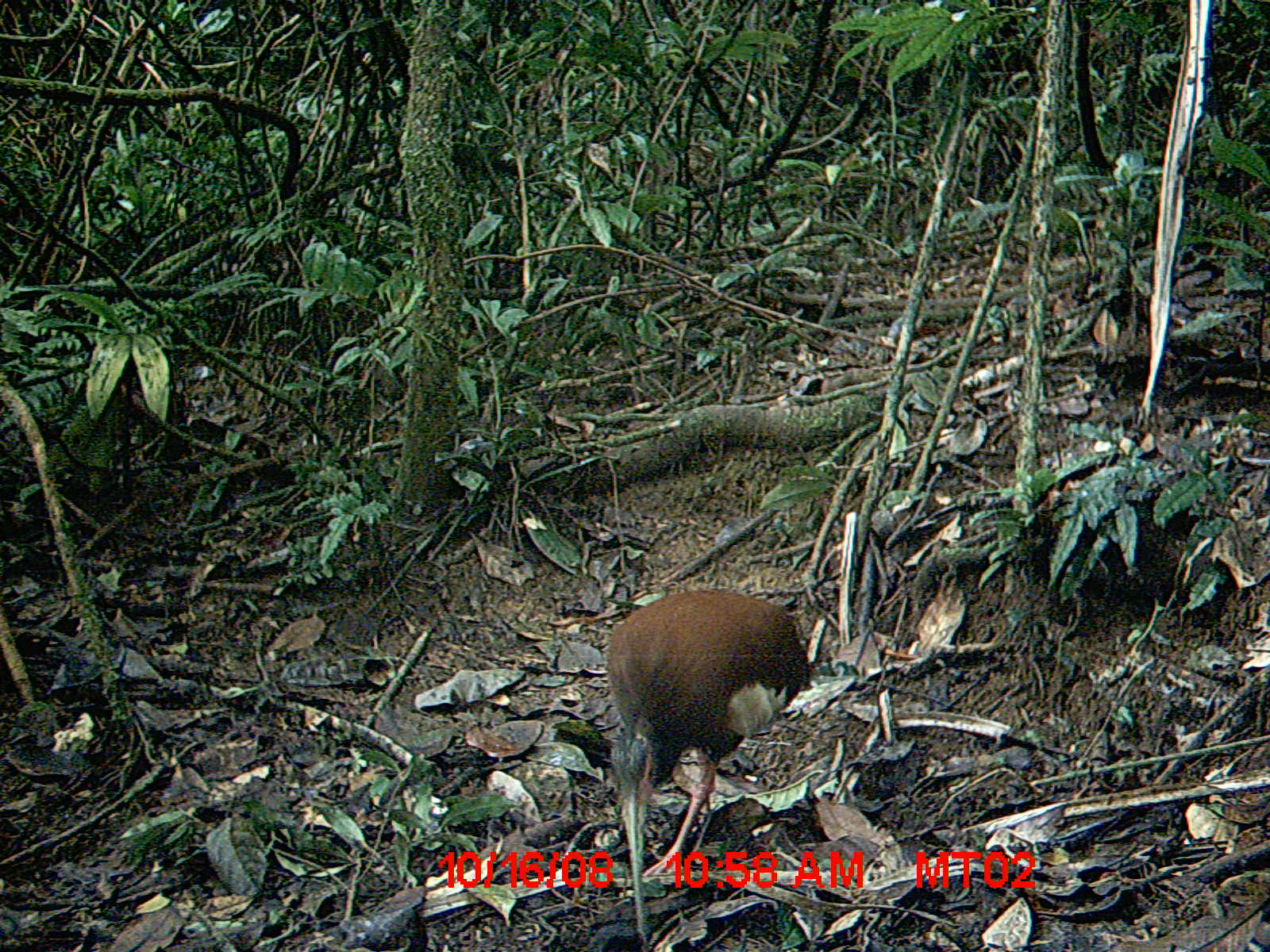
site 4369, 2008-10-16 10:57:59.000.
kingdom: Animalia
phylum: Chordata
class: Aves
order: Pelecaniformes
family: Threskiornithidae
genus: Lophotibis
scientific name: Lophotibis cristata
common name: madagascan ibis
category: lophotibis cristataa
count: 2